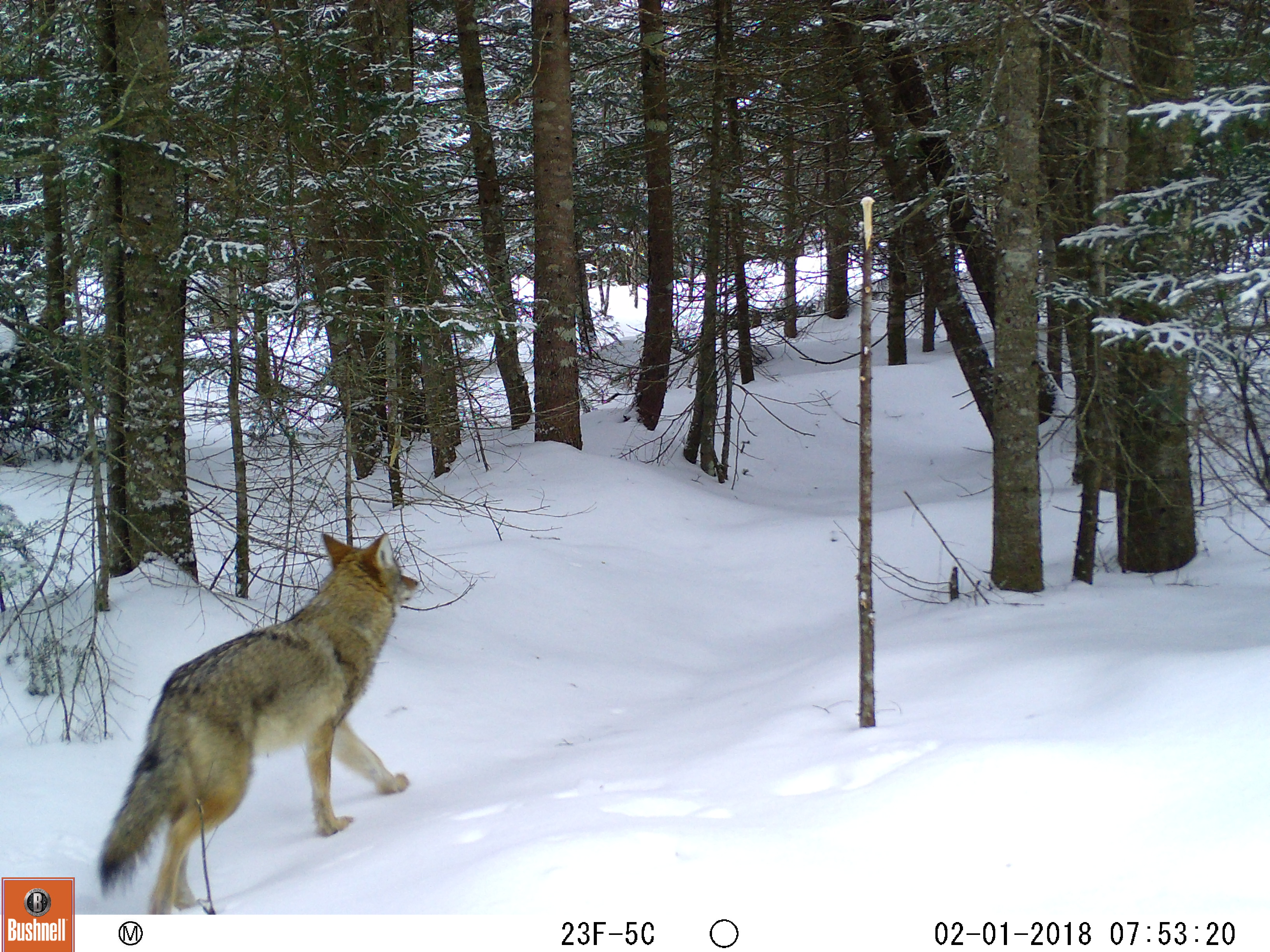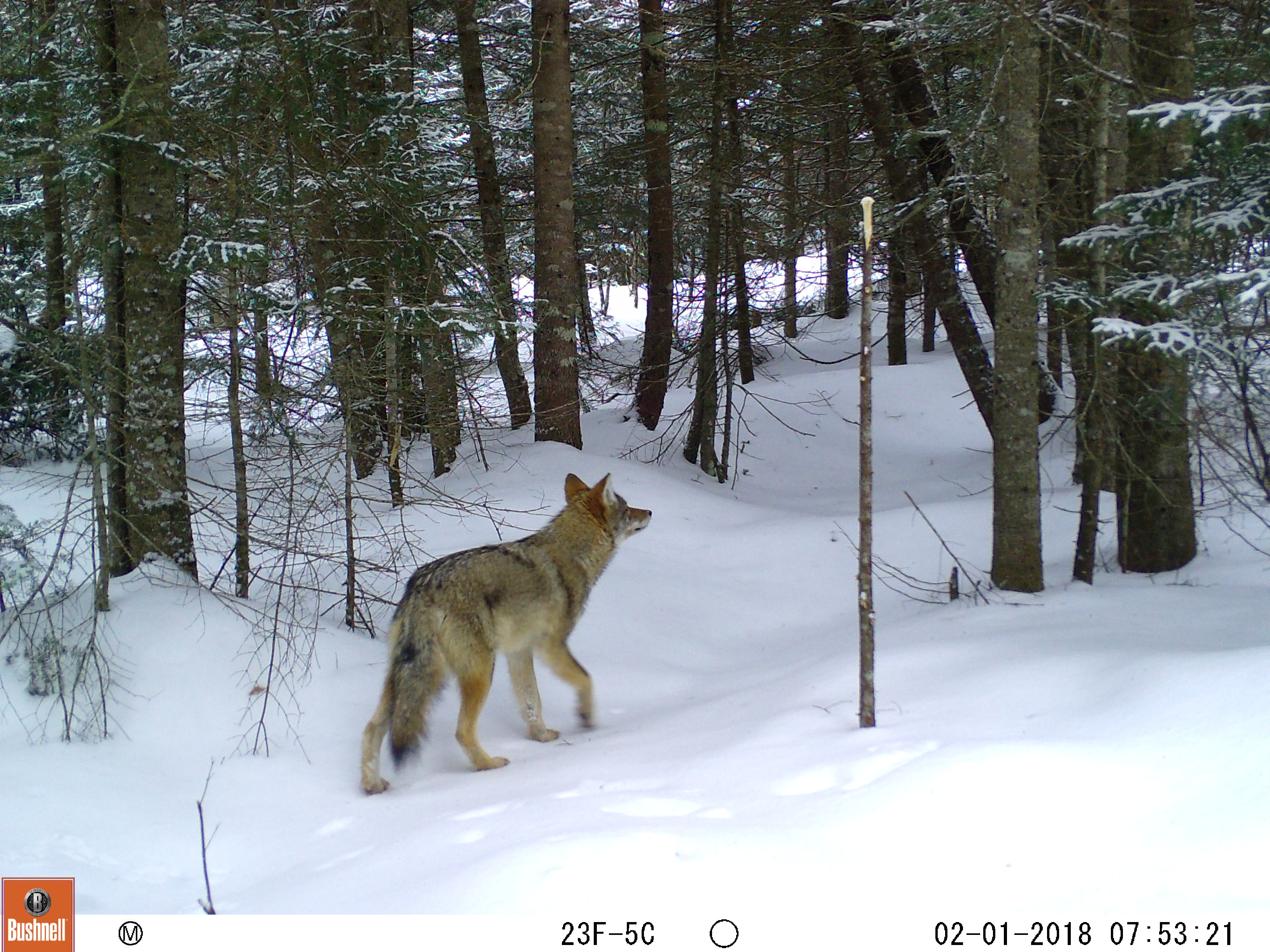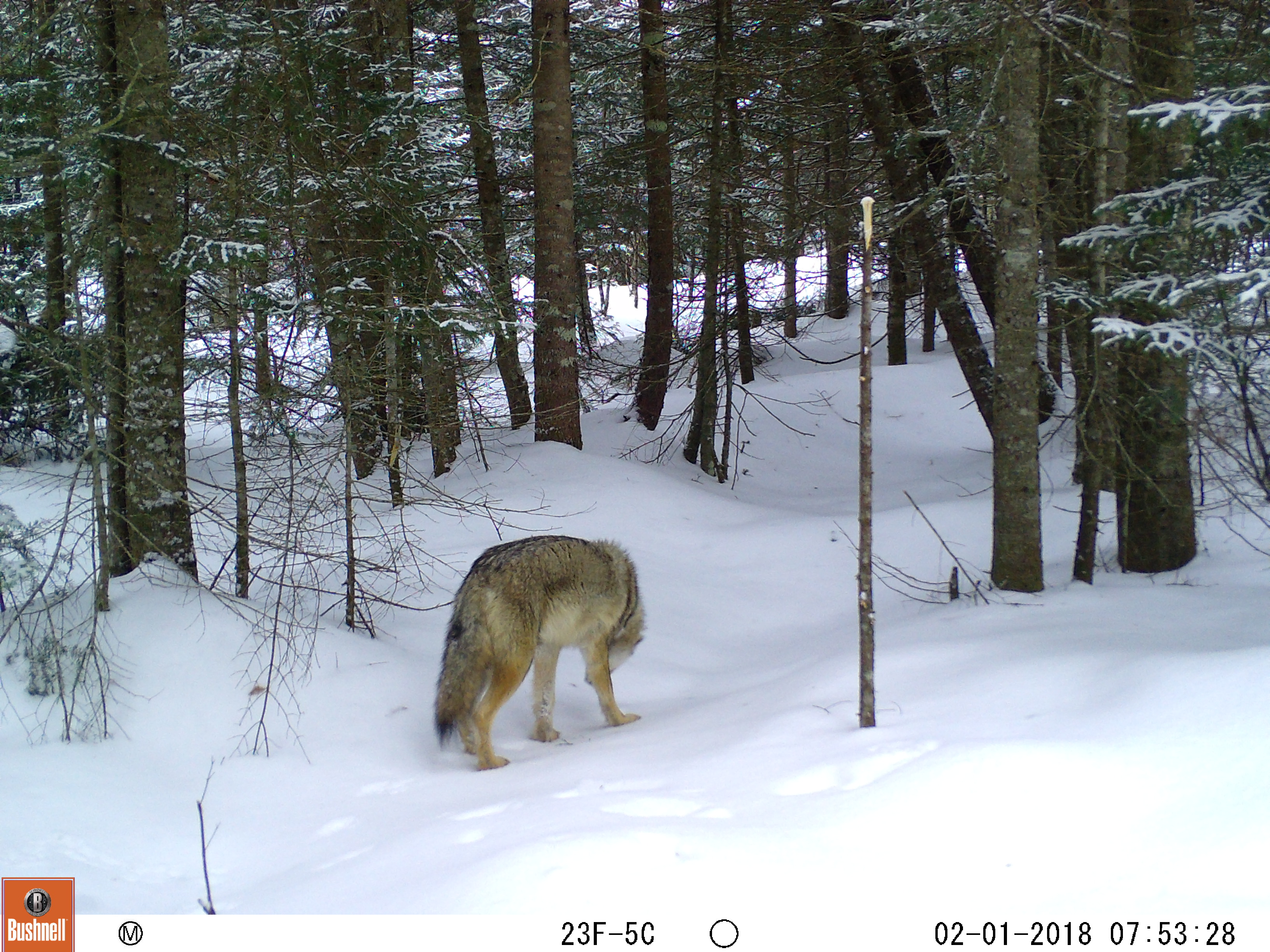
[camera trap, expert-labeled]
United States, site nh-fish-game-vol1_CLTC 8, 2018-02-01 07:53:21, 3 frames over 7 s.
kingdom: Animalia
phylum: Chordata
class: Mammalia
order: Carnivora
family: Canidae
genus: Canis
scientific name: Canis latrans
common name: coyote